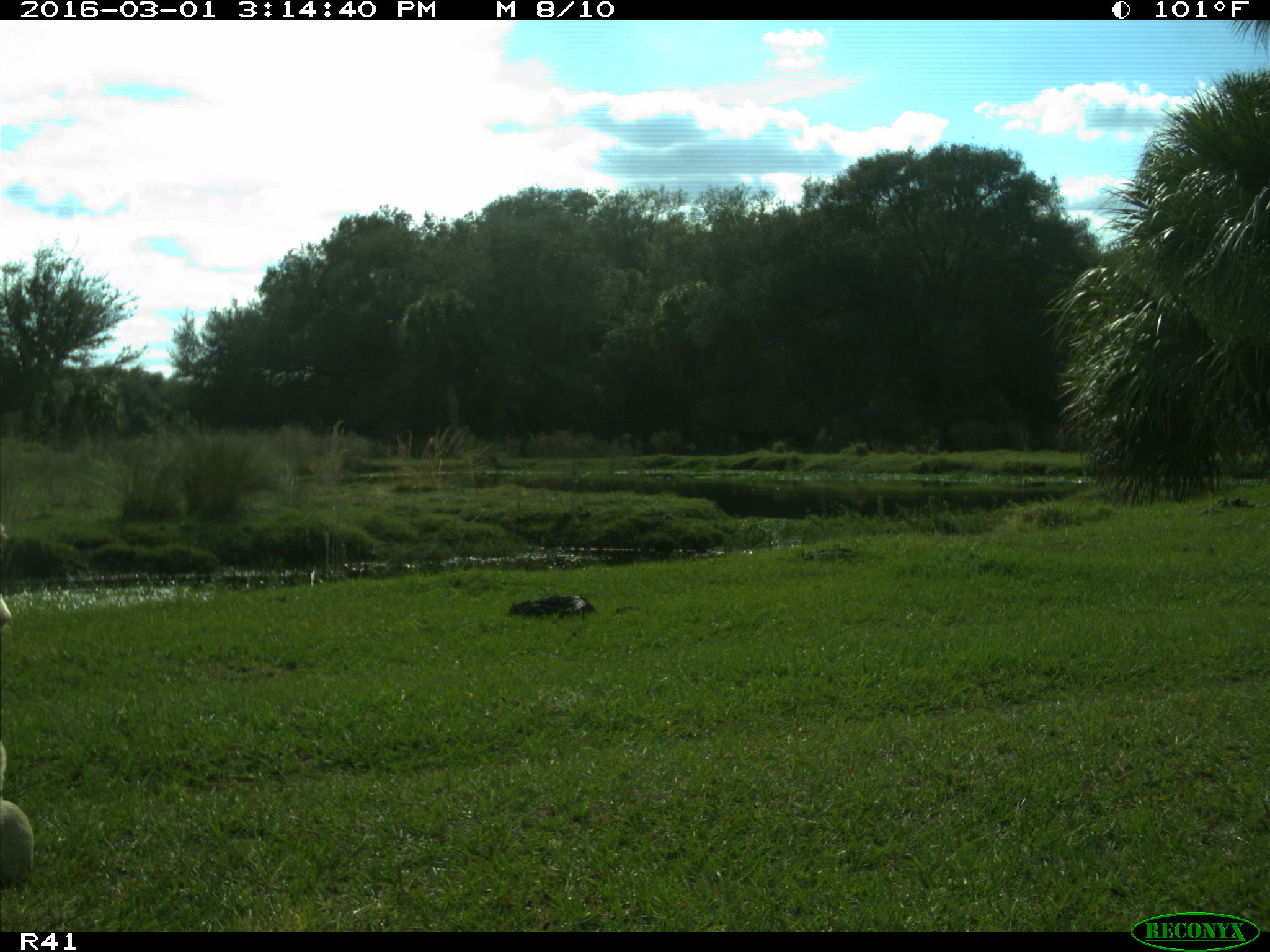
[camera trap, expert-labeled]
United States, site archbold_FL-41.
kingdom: Animalia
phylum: Chordata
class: Mammalia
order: Artiodactyla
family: Bovidae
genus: Bos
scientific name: Bos taurus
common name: domestic cow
Bos taurus (domestic cow).